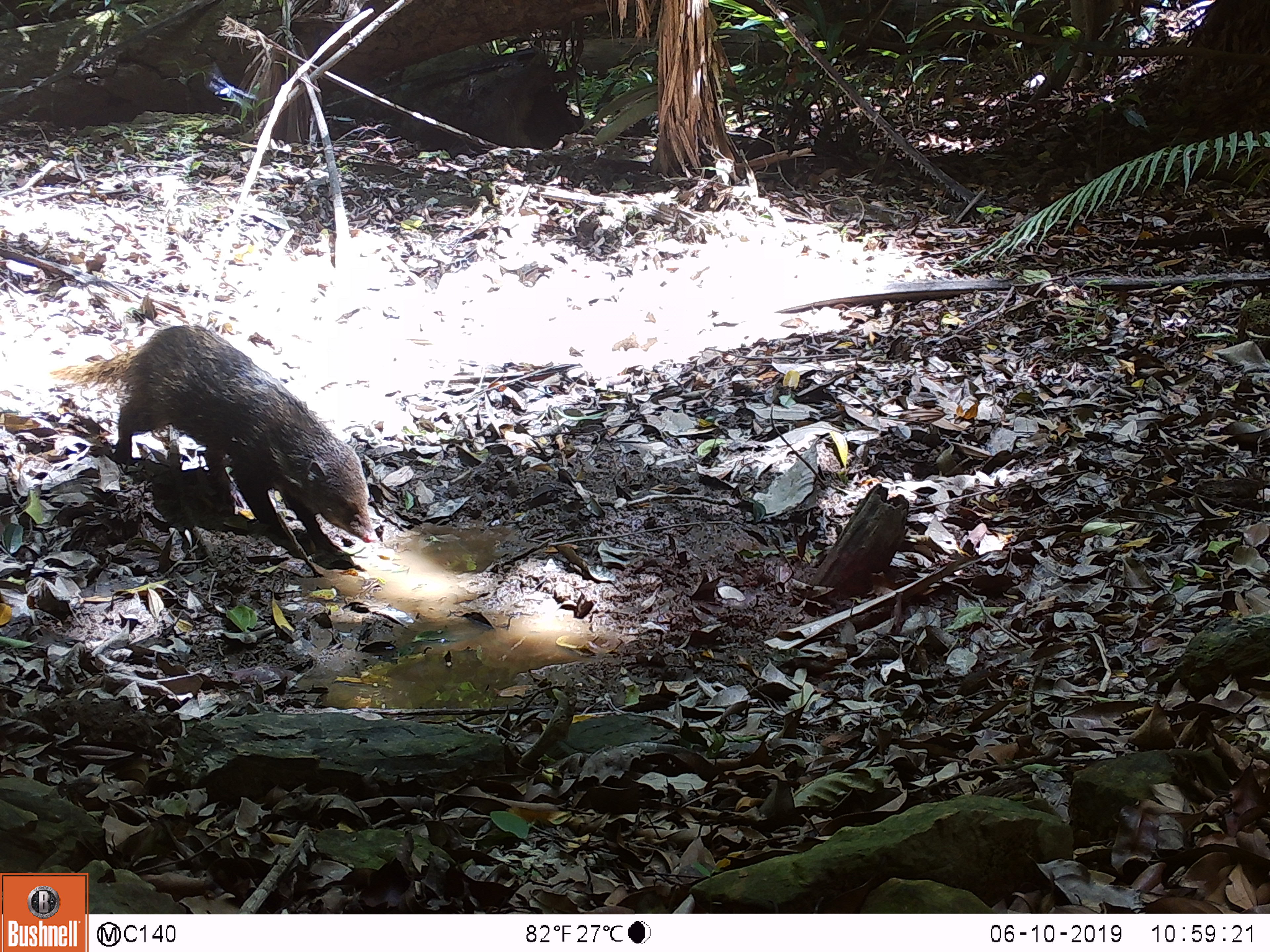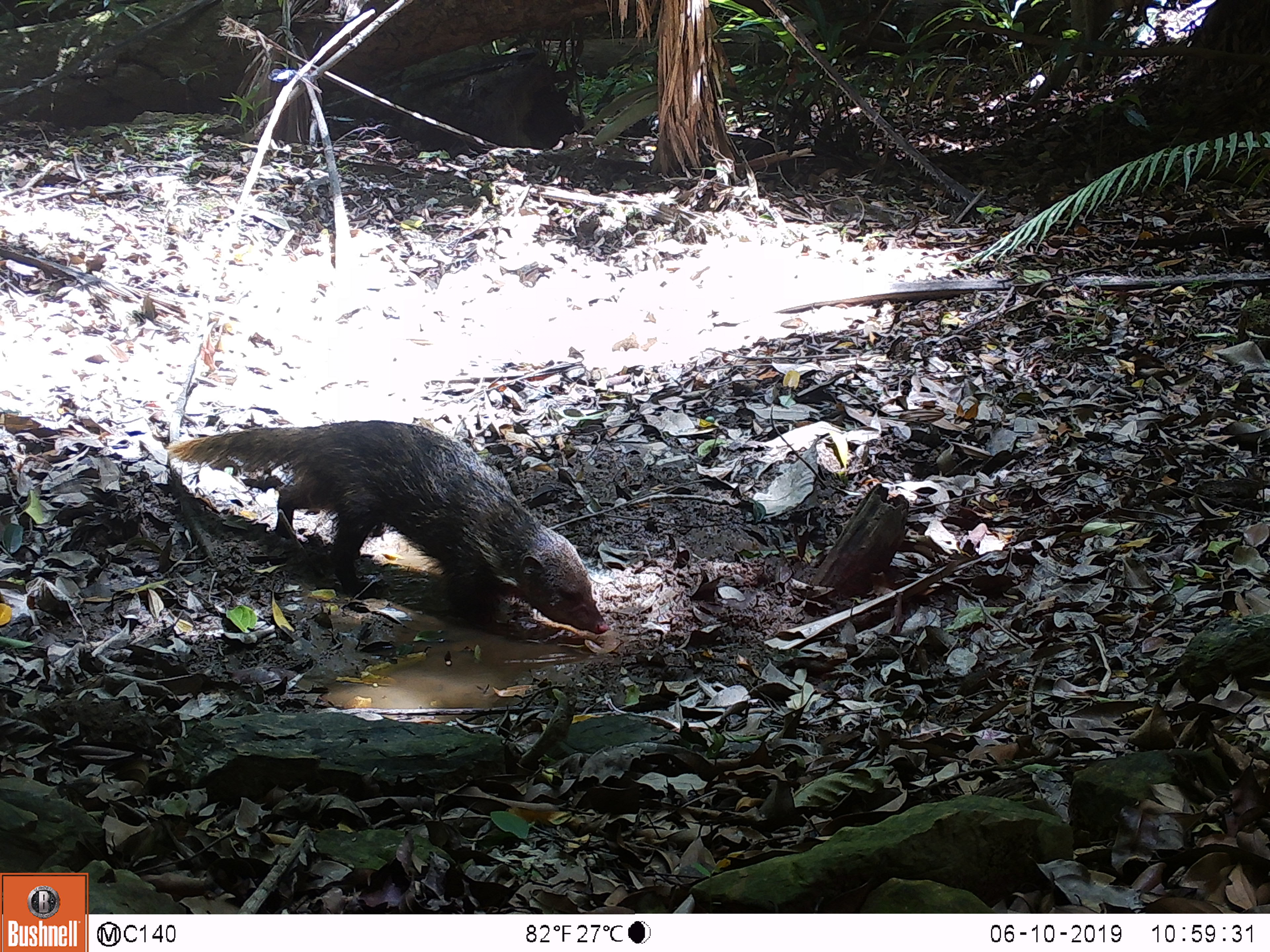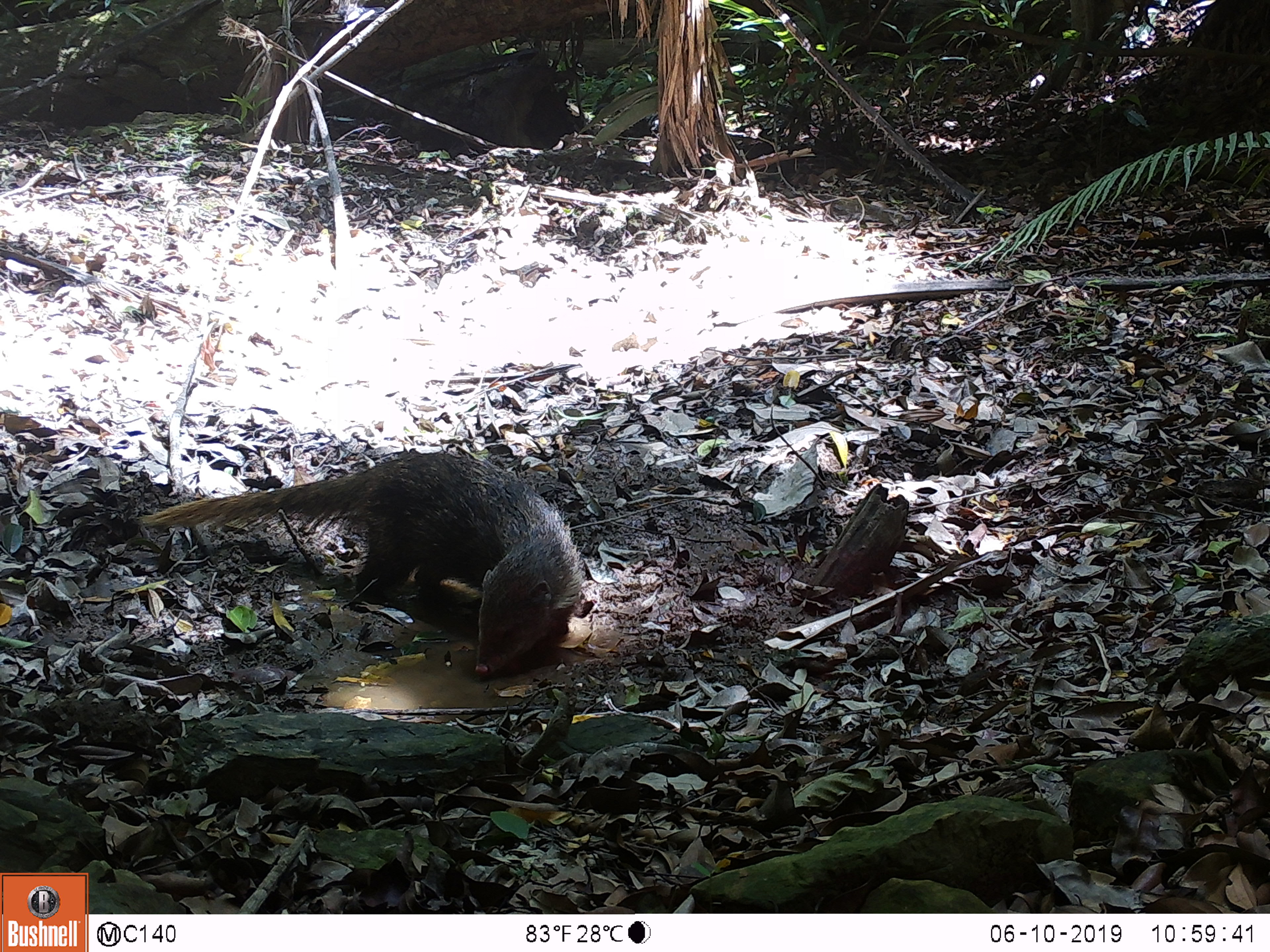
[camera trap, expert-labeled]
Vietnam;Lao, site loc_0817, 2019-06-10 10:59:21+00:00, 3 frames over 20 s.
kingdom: Animalia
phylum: Chordata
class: Mammalia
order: Carnivora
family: Herpestidae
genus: Urva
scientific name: Urva urva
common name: crab-eating mongoose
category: crab eating mongoose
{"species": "crab eating mongoose (crab-eating mongoose) (Urva urva)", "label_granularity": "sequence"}